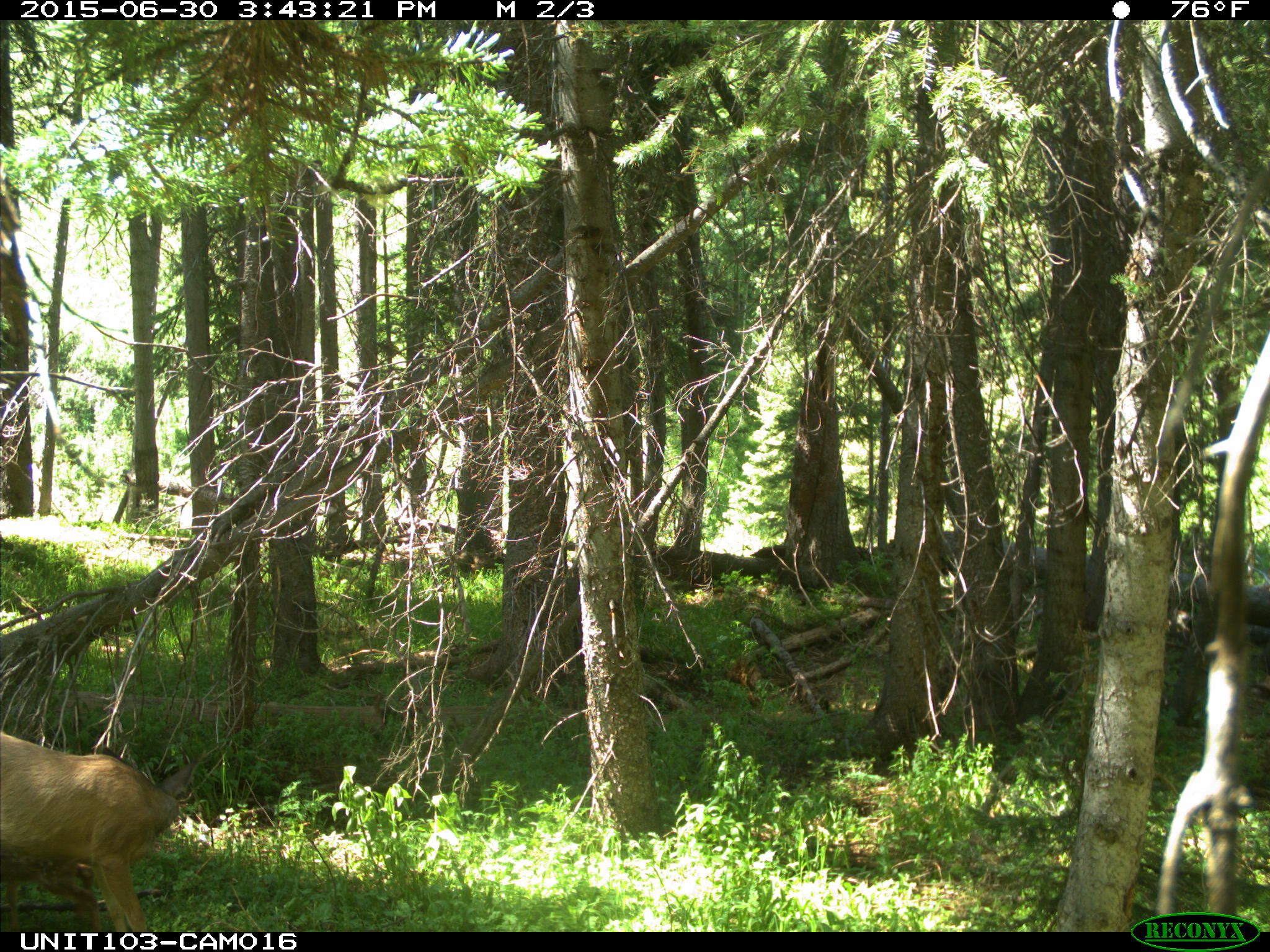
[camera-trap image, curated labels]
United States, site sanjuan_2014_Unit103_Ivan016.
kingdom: Animalia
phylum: Chordata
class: Mammalia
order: Artiodactyla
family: Cervidae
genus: Odocoileus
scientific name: Odocoileus hemionus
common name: mule deer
Odocoileus hemionus (mule deer).